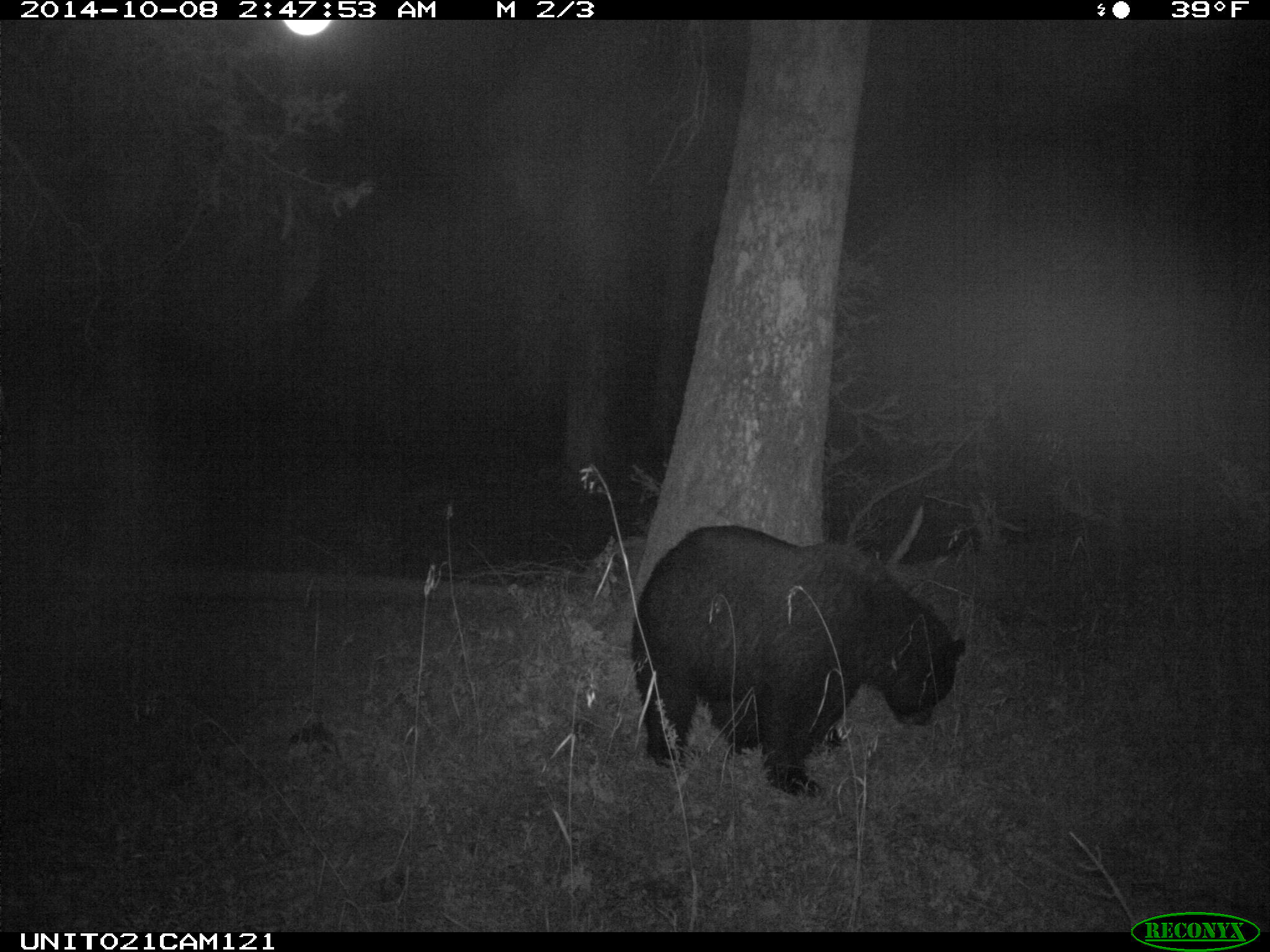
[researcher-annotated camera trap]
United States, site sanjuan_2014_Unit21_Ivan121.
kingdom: Animalia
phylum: Chordata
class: Mammalia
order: Carnivora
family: Ursidae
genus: Ursus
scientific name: Ursus americanus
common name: american black bear